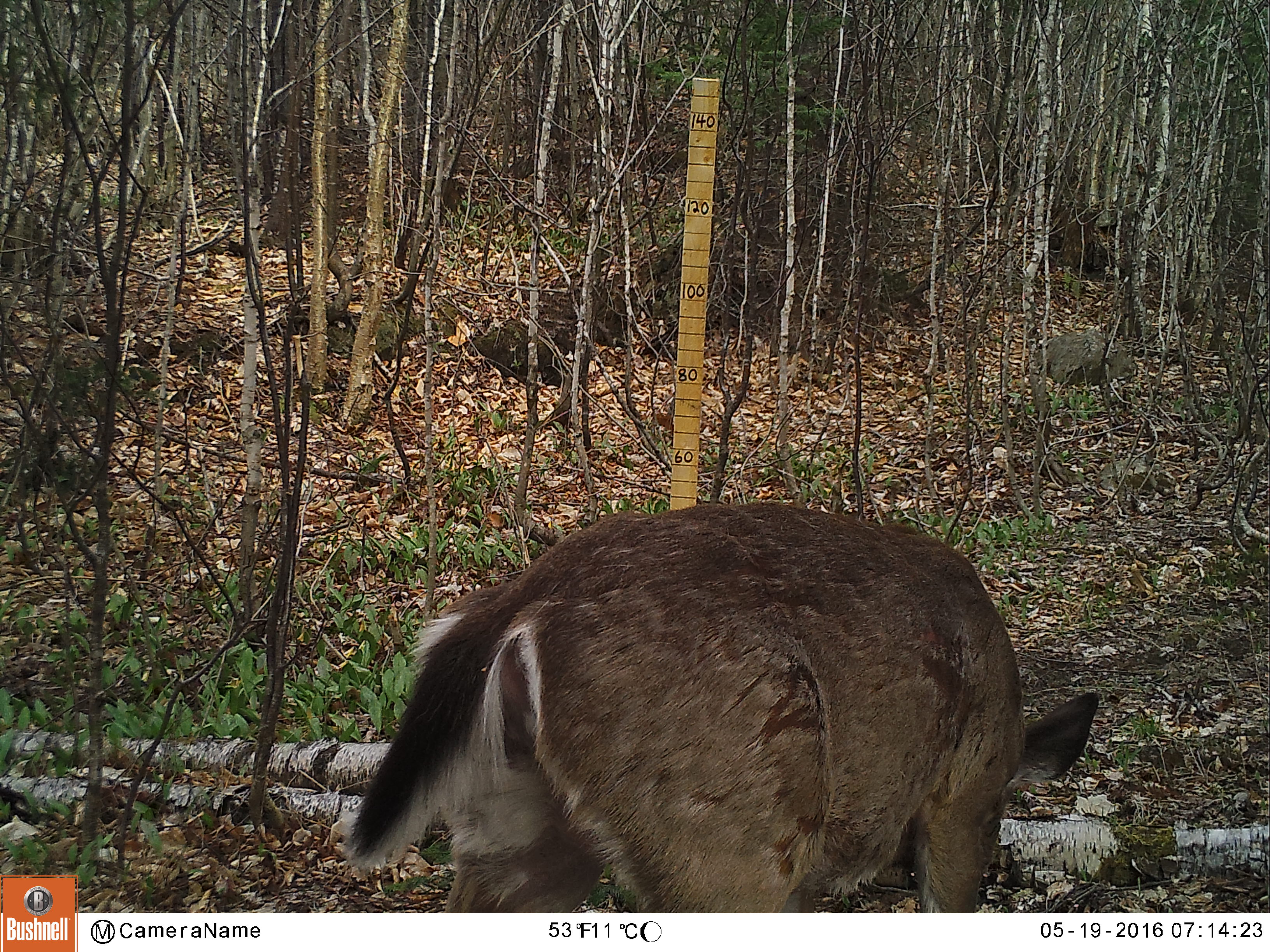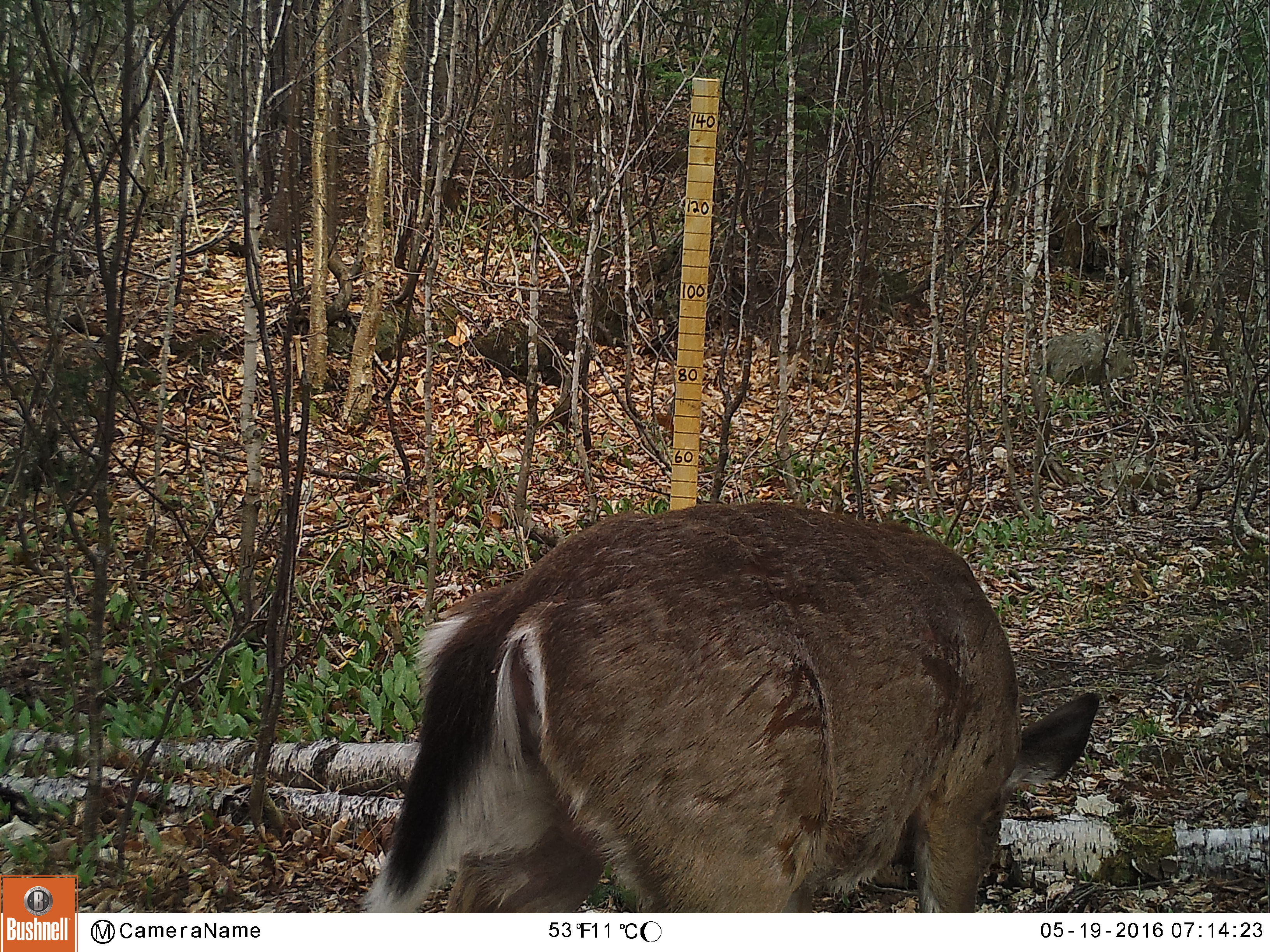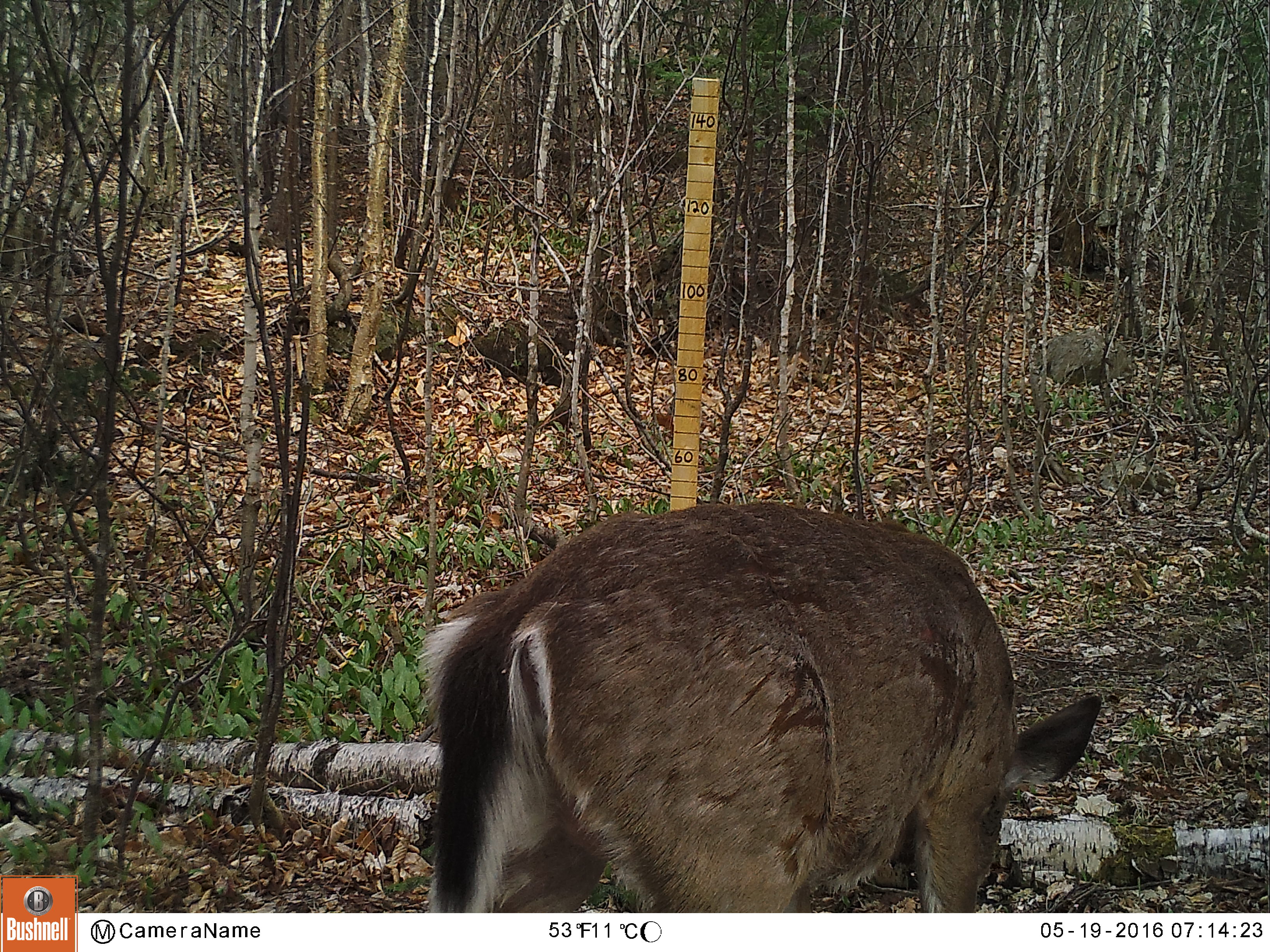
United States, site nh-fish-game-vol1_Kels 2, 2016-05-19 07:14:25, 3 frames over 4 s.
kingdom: Animalia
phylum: Chordata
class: Mammalia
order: Artiodactyla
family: Cervidae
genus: Odocoileus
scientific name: Odocoileus virginianus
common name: white-tailed deer